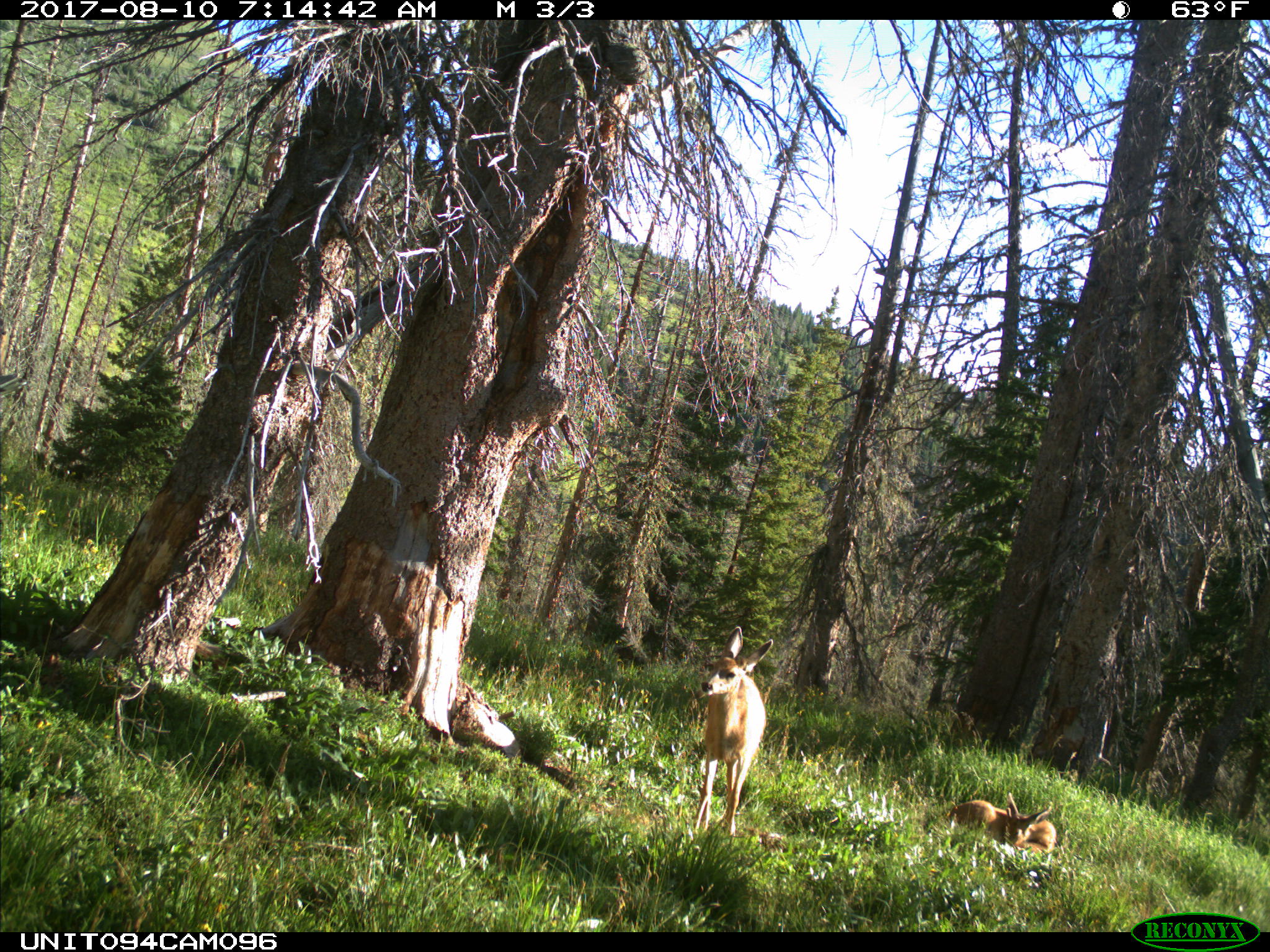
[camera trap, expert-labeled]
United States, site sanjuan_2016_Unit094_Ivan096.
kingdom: Animalia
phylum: Chordata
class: Mammalia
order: Artiodactyla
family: Cervidae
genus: Odocoileus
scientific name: Odocoileus hemionus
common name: mule deer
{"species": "Odocoileus hemionus (mule deer)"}